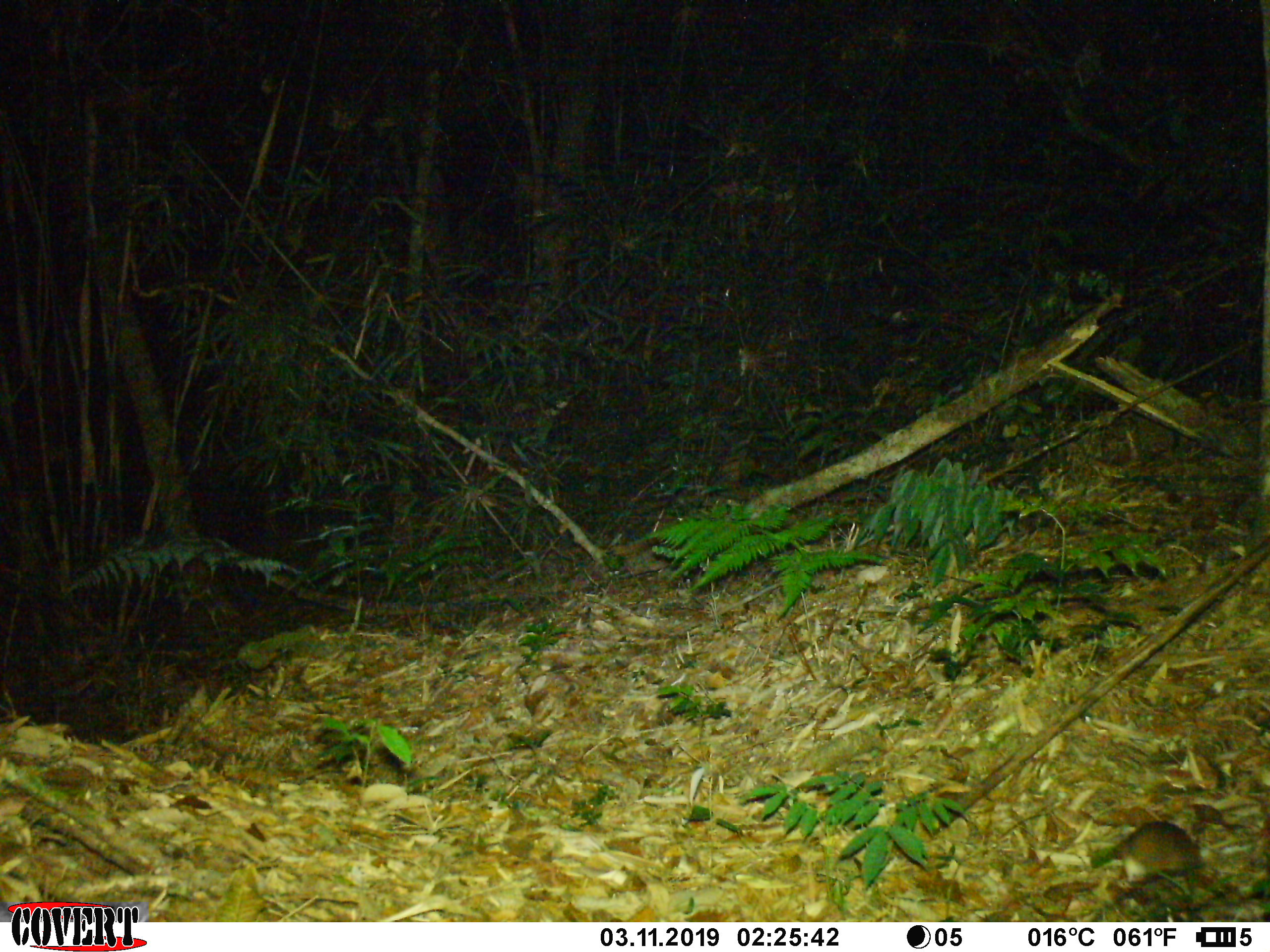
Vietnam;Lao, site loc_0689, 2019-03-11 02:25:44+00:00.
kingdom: Animalia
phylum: Chordata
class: Mammalia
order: Rodentia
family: Muridae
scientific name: Muridae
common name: old-world mice and rats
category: unidentified murid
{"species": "unidentified murid (old-world mice and rats) (Muridae)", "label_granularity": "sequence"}